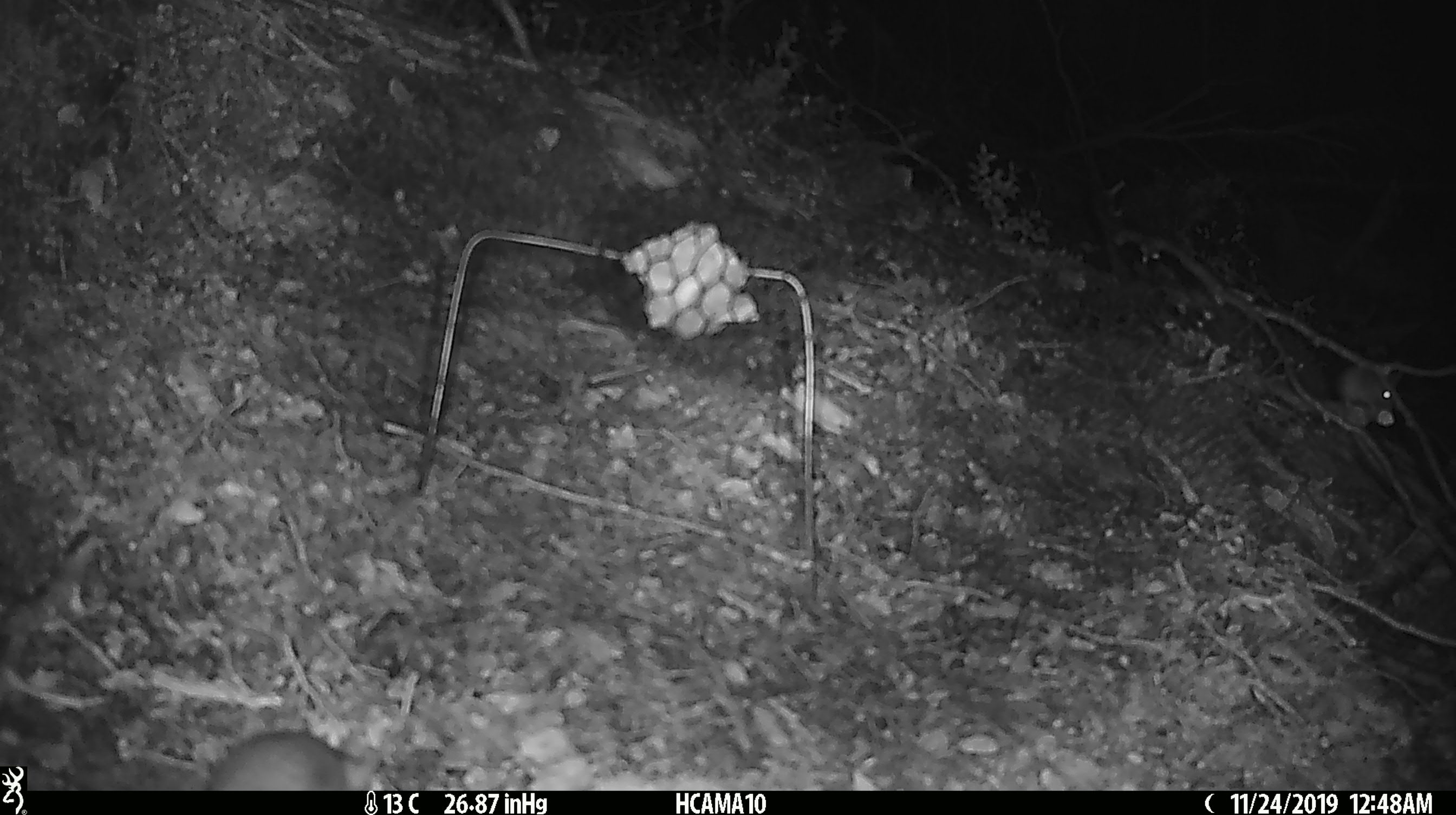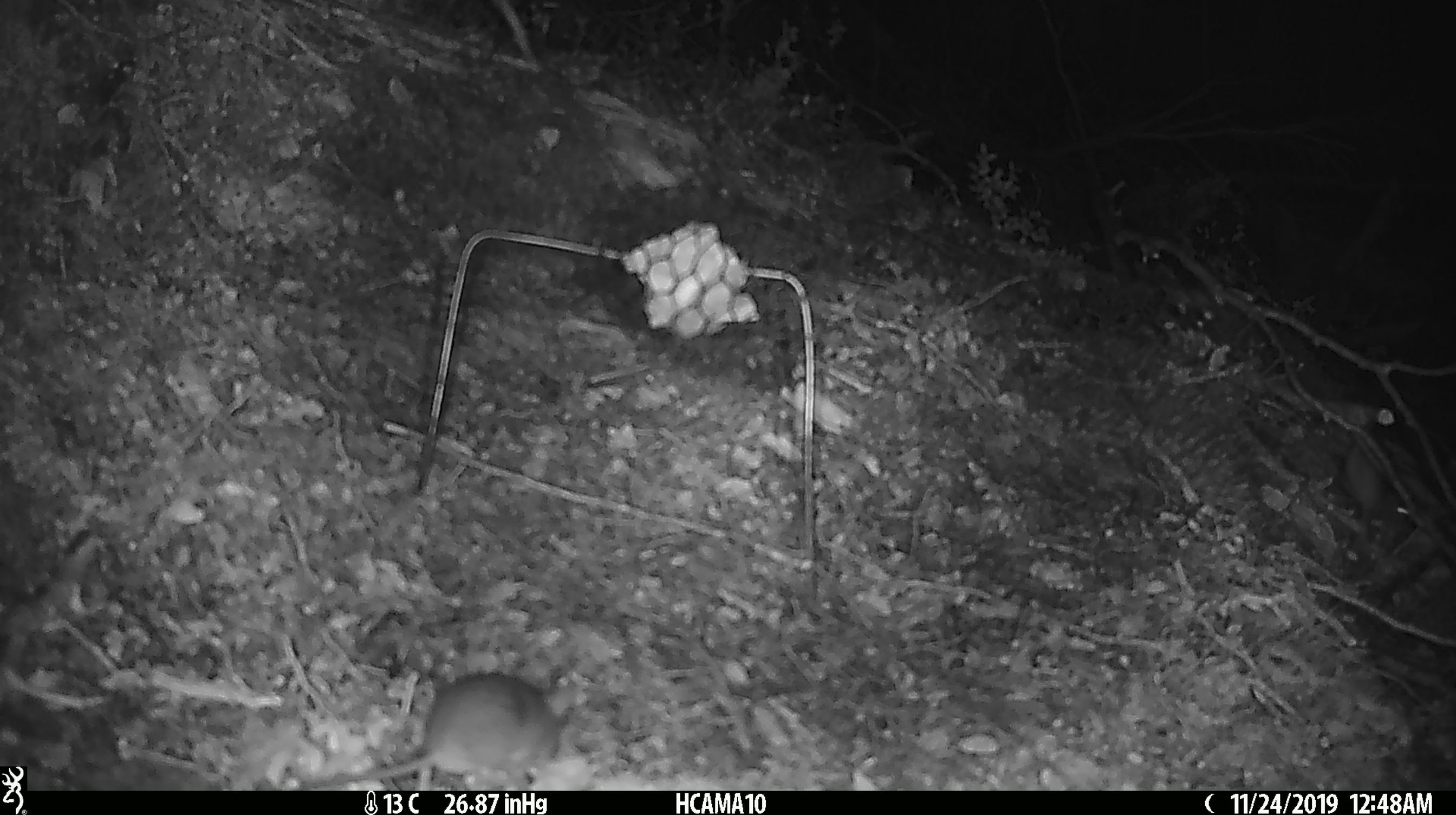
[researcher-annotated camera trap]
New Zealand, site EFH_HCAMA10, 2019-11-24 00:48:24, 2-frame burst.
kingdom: Animalia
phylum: Chordata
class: Mammalia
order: Rodentia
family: Muridae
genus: Mus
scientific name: Mus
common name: mouse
Mouse (Mus).